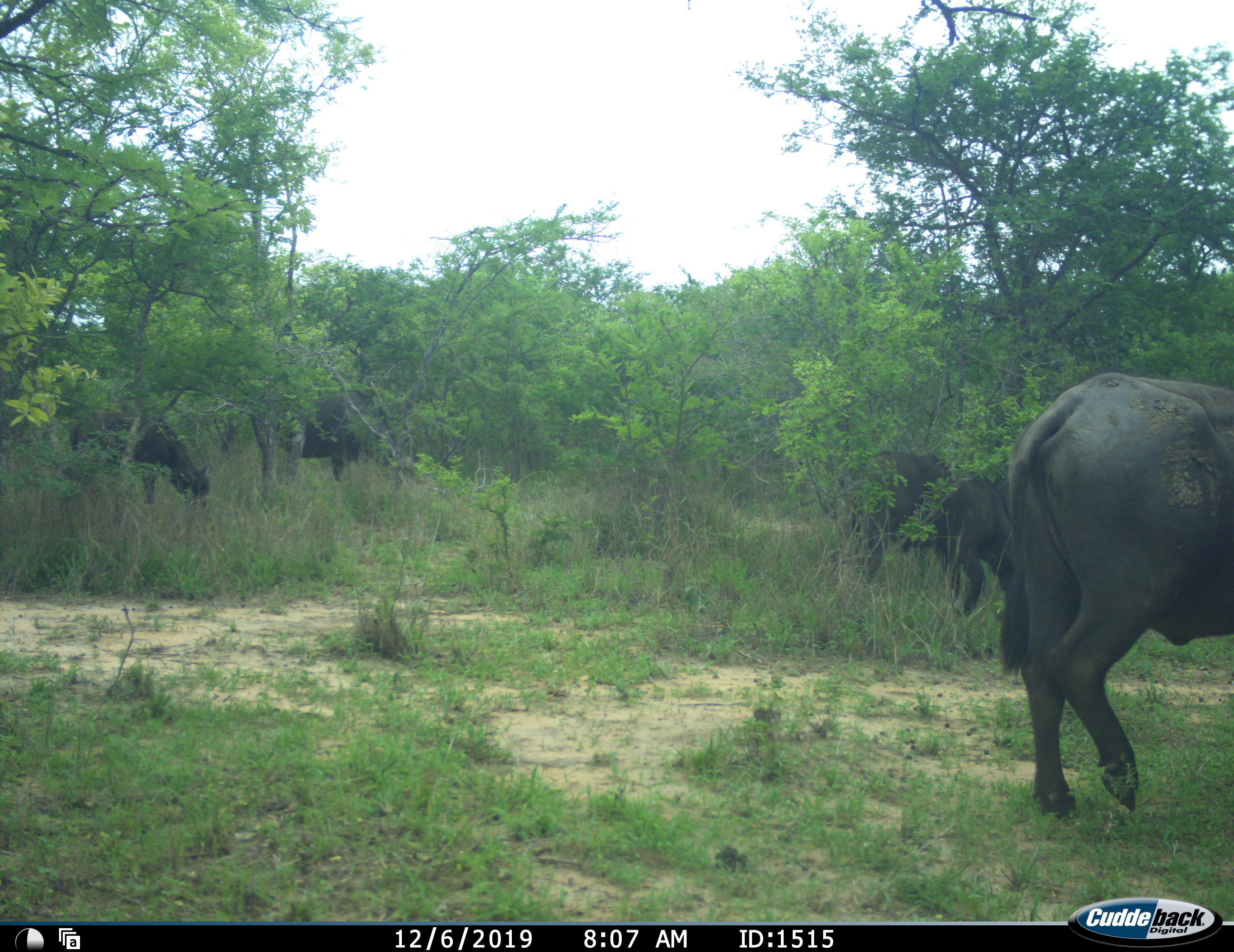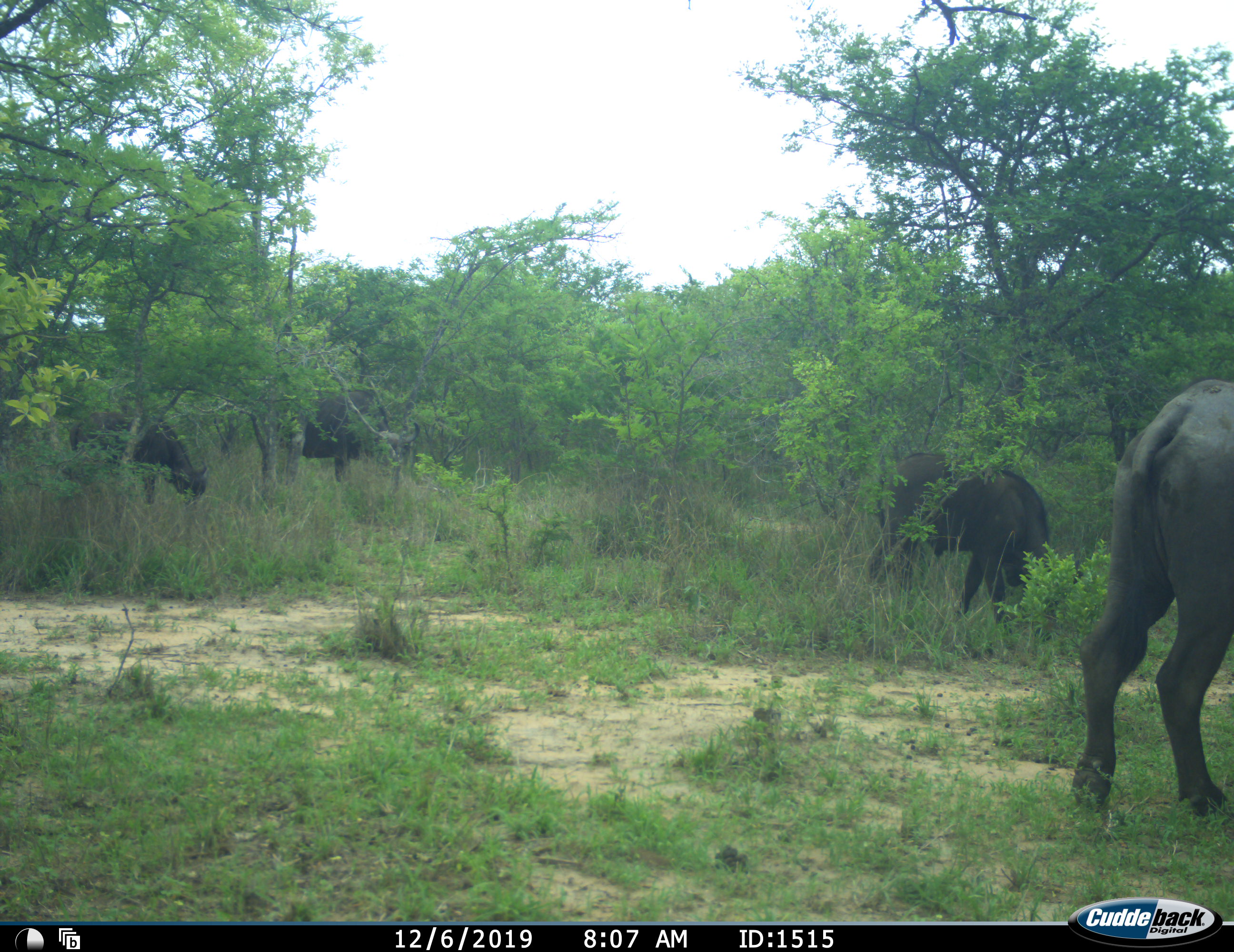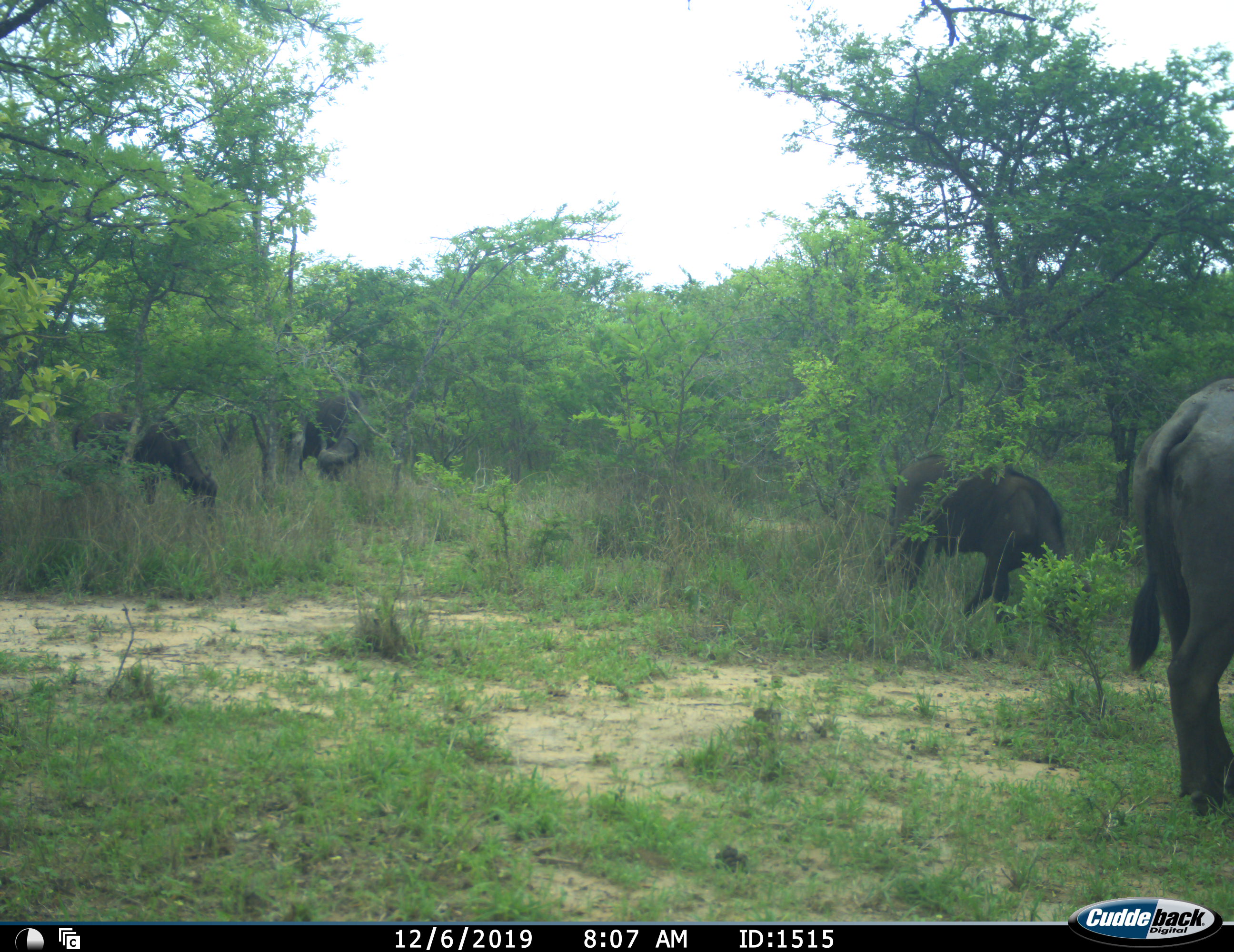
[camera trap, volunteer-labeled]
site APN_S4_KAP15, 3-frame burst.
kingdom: Animalia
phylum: Chordata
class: Mammalia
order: Artiodactyla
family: Bovidae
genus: Syncerus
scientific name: Syncerus caffer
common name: african buffalo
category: buffalo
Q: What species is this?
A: Buffalo (african buffalo) (Syncerus caffer).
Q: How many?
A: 4.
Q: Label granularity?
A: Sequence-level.